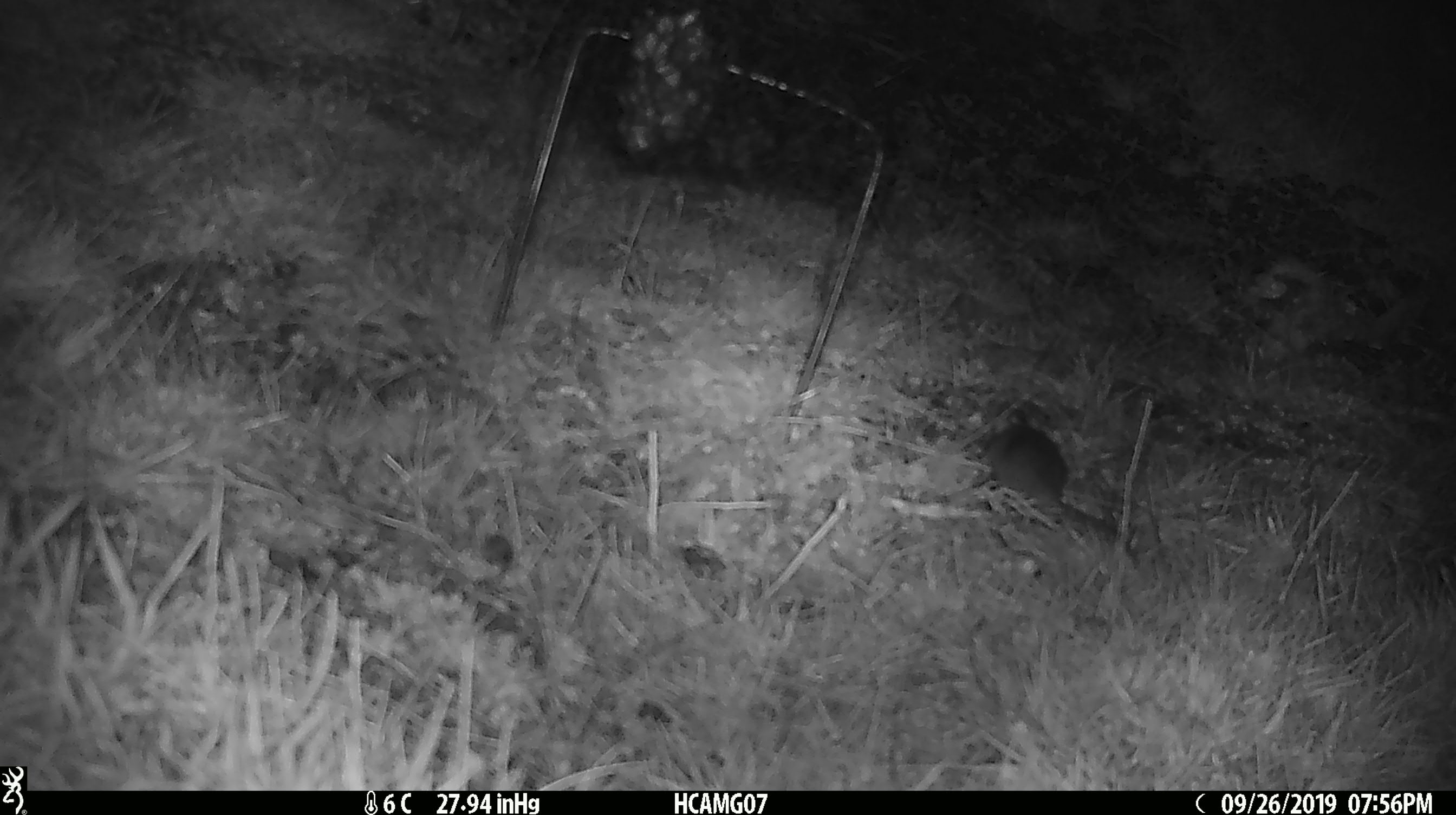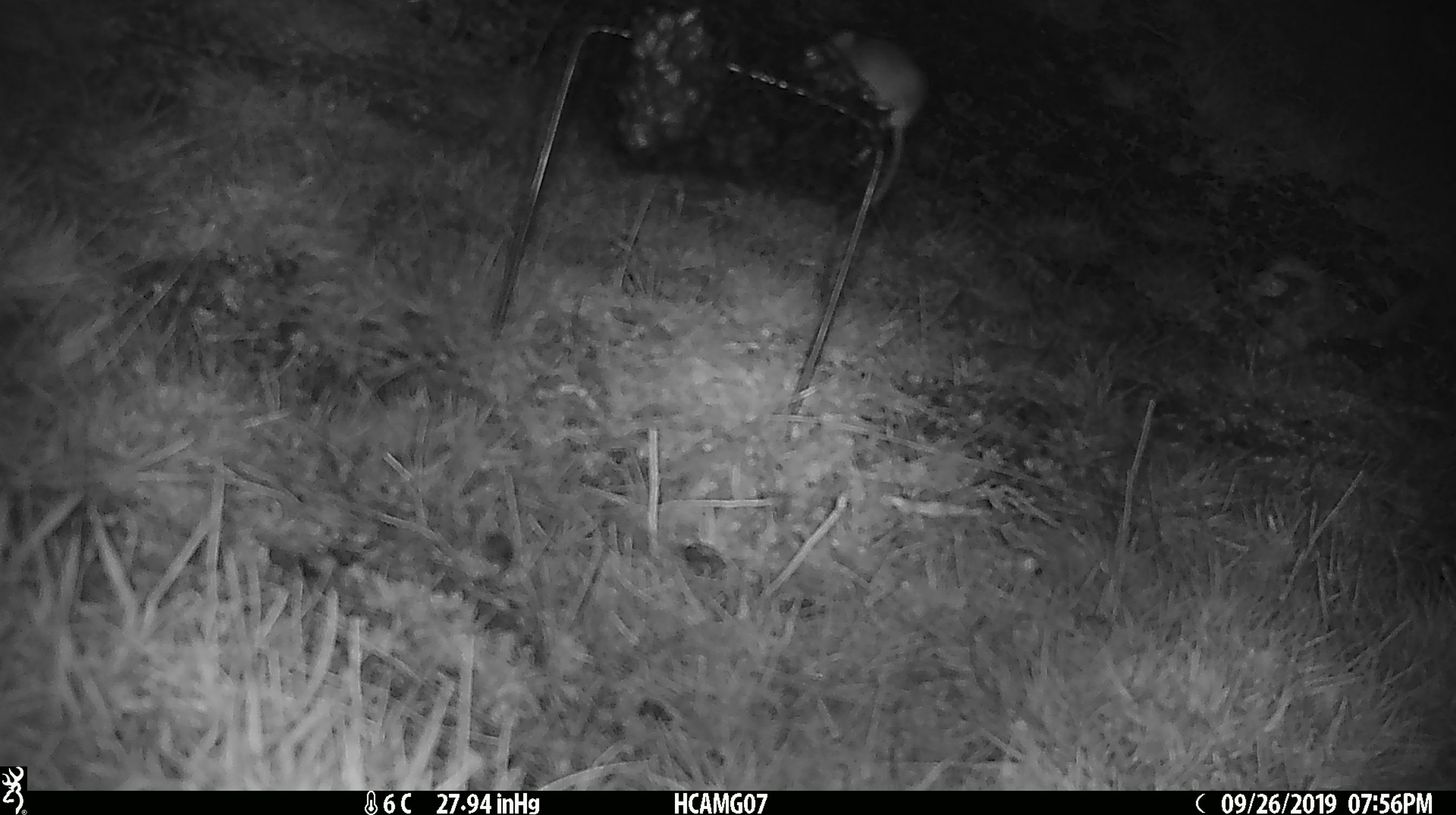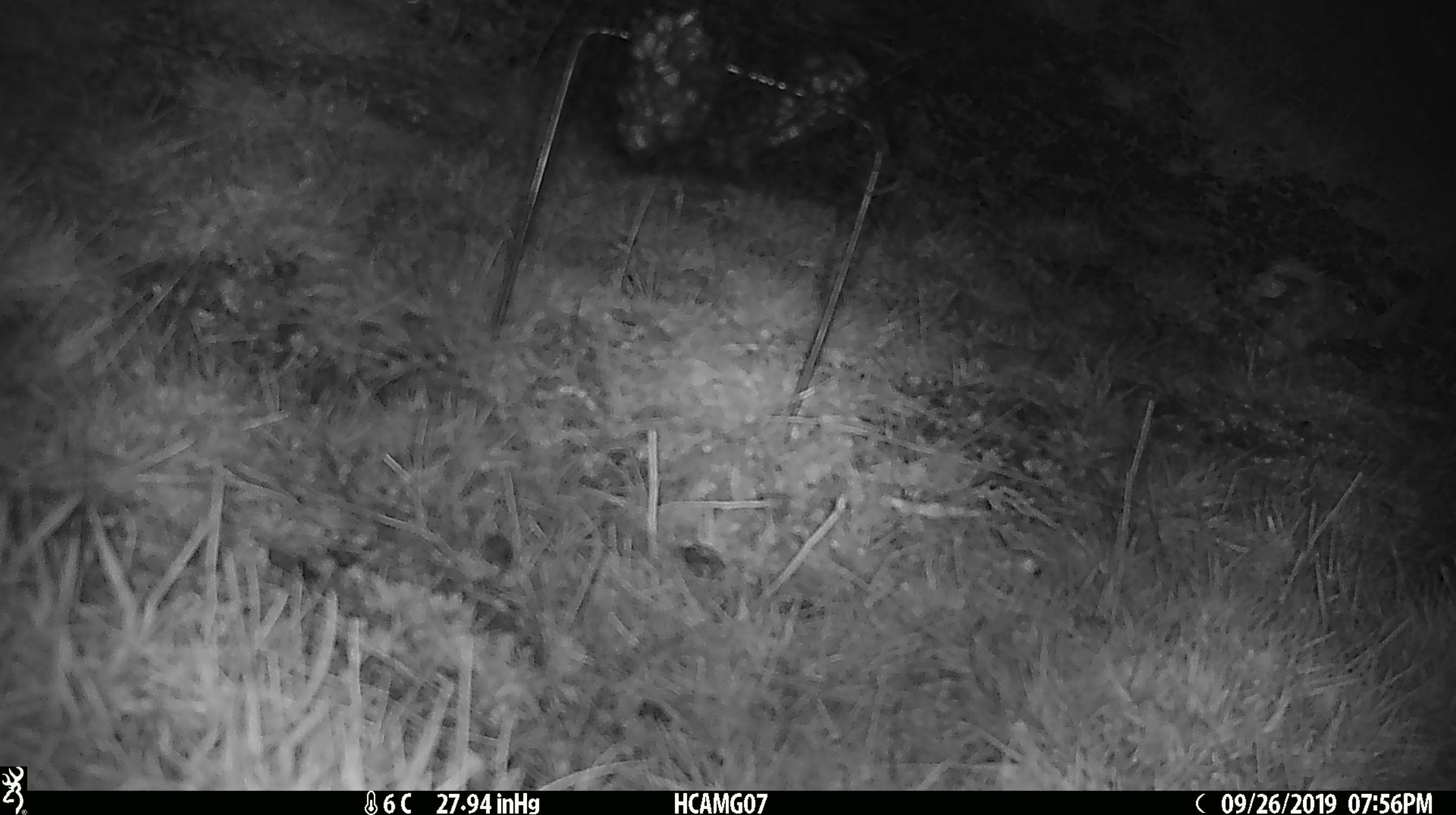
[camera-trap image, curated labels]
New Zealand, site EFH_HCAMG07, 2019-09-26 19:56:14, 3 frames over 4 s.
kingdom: Animalia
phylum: Chordata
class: Mammalia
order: Rodentia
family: Muridae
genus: Mus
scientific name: Mus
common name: mouse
Mouse (Mus).